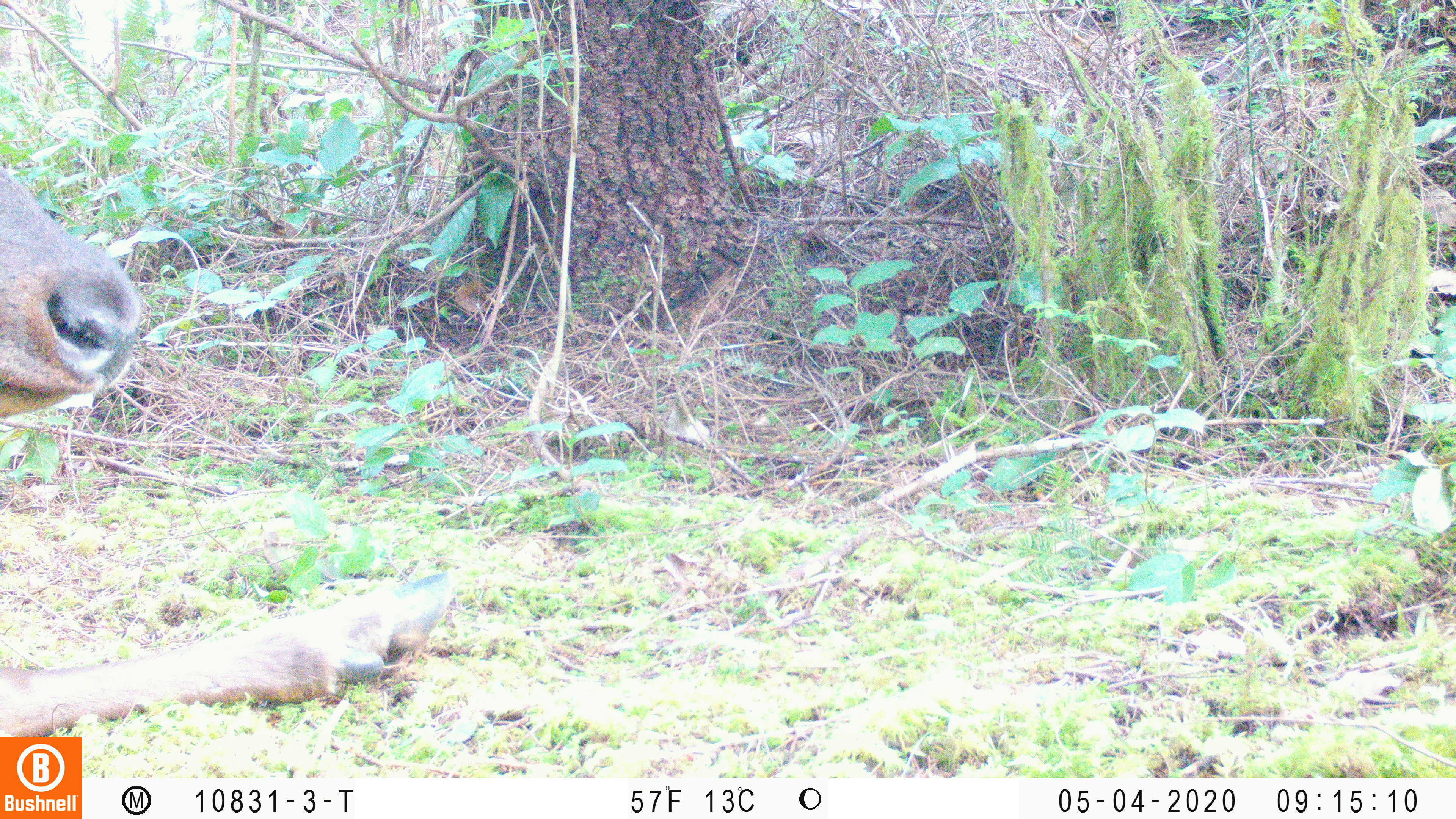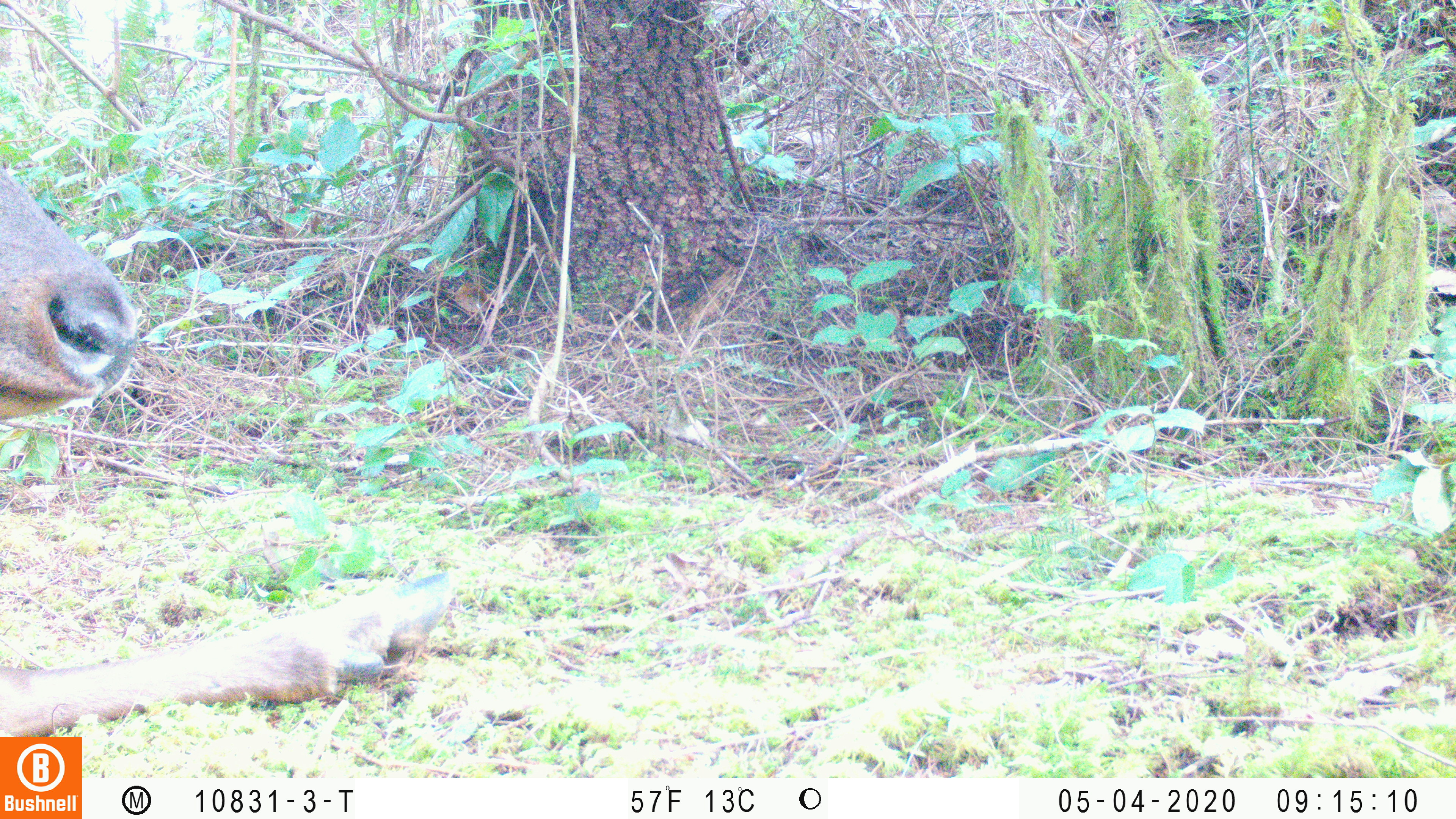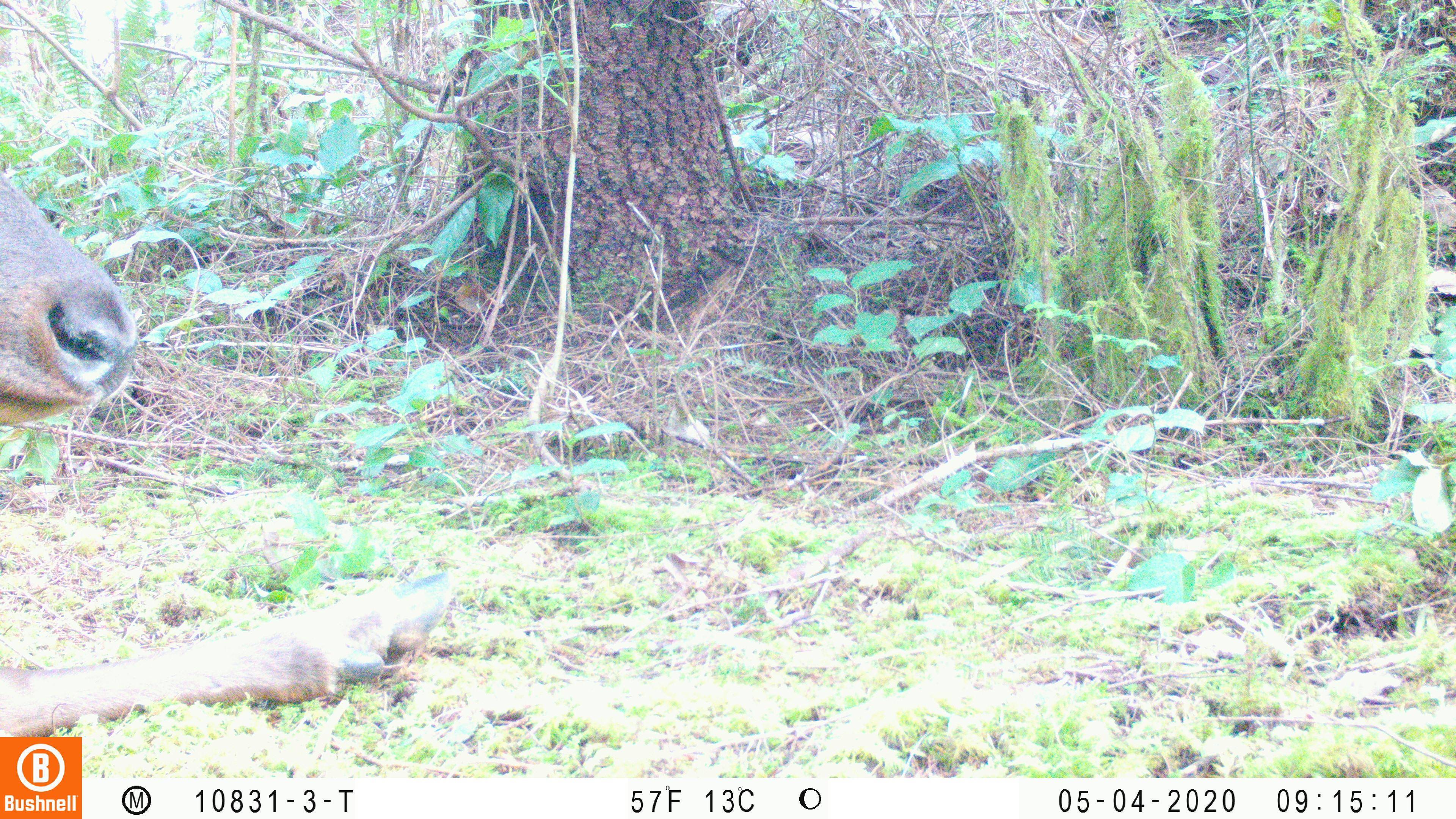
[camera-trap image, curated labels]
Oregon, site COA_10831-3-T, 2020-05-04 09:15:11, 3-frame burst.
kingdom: Animalia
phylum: Chordata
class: Mammalia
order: Artiodactyla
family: Cervidae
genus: Cervus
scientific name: Cervus canadensis roosevelti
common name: roosevelt elk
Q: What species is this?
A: Roosevelt elk (Cervus canadensis roosevelti).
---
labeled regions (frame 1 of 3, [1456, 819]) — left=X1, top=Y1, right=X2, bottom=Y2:
roosevelt elk: left=2, top=165, right=459, bottom=727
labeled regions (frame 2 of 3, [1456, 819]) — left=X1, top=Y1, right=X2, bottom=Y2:
roosevelt elk: left=0, top=158, right=457, bottom=730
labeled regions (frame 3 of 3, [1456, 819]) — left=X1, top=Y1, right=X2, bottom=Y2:
roosevelt elk: left=2, top=173, right=459, bottom=732